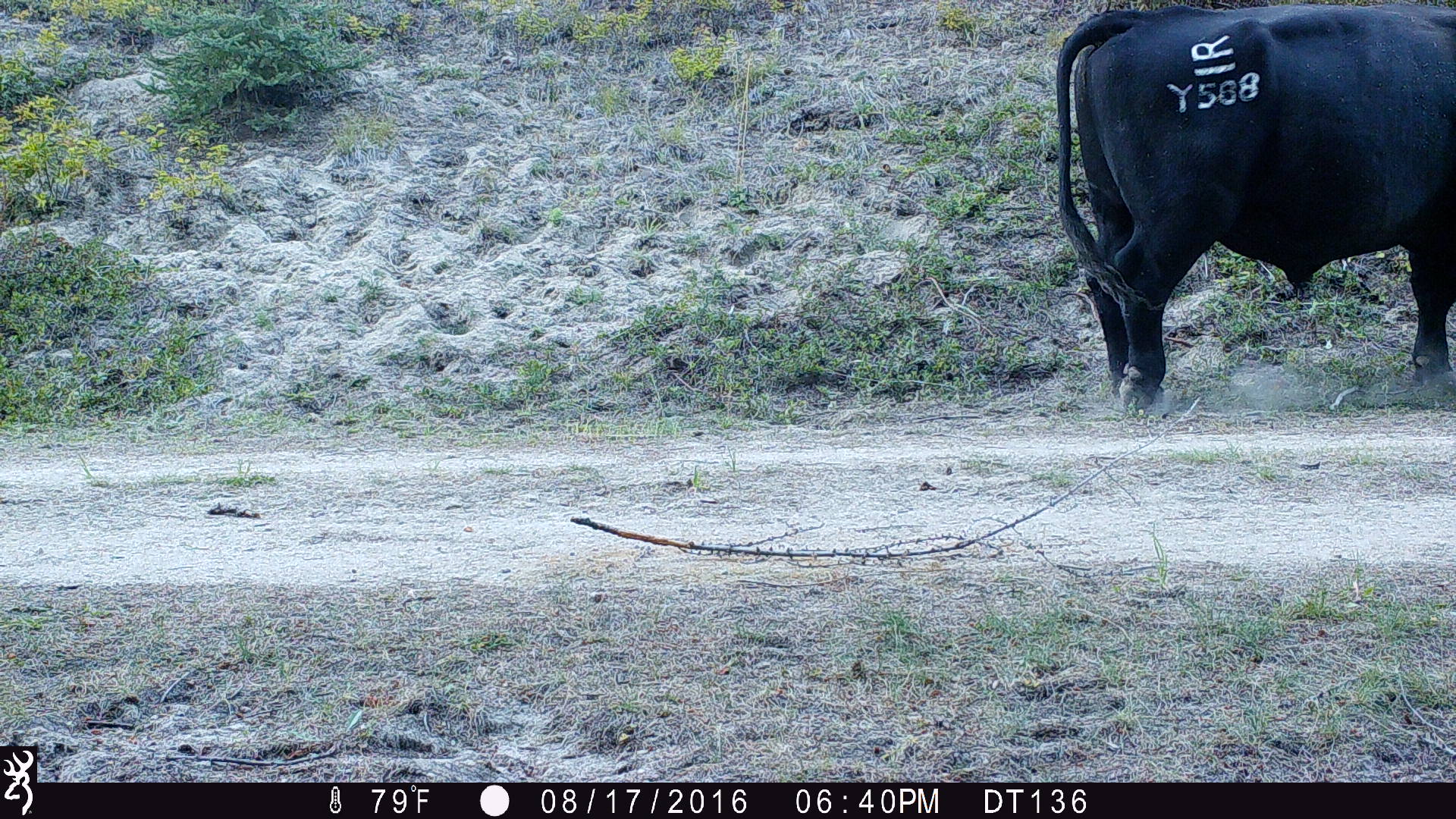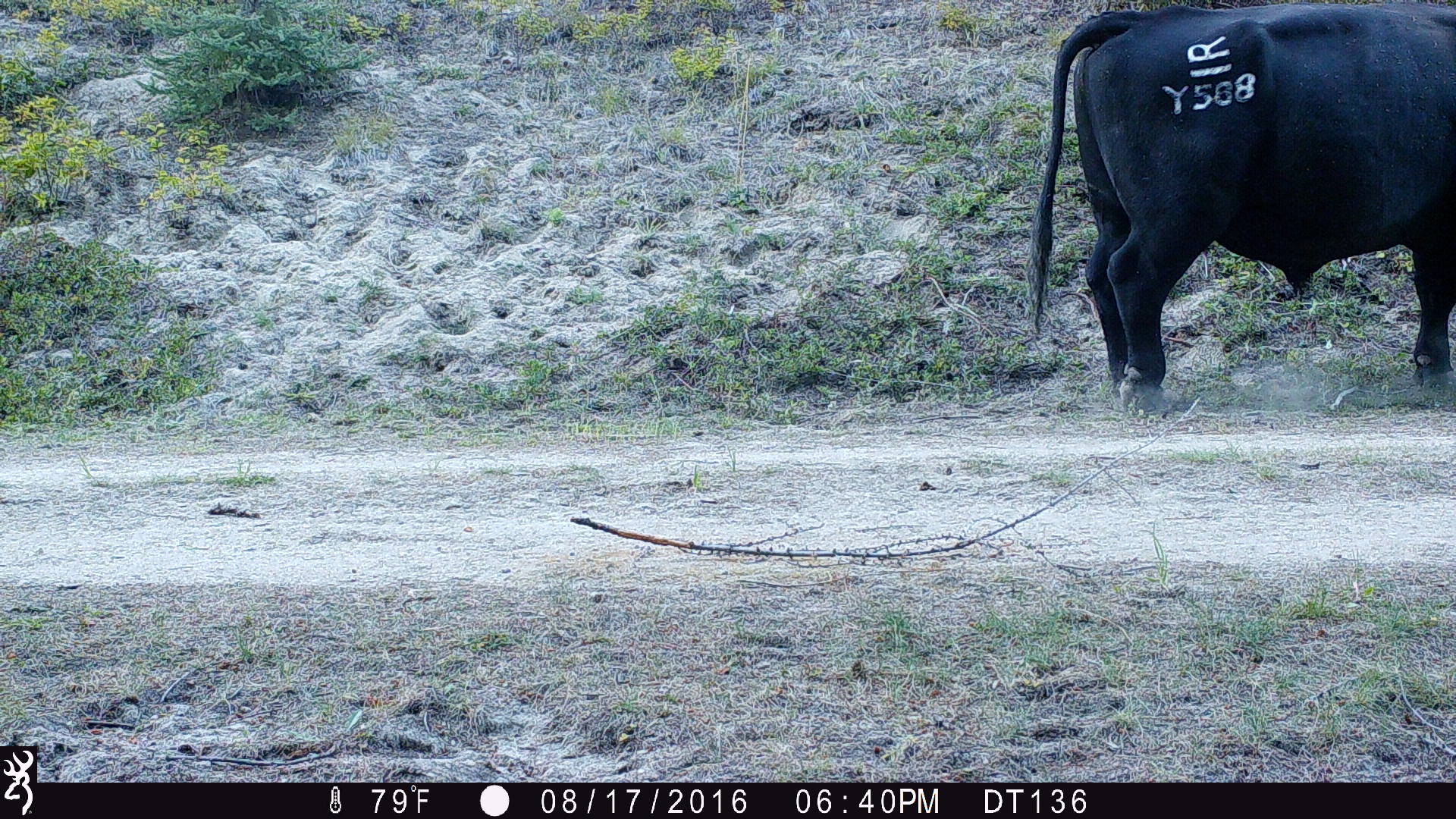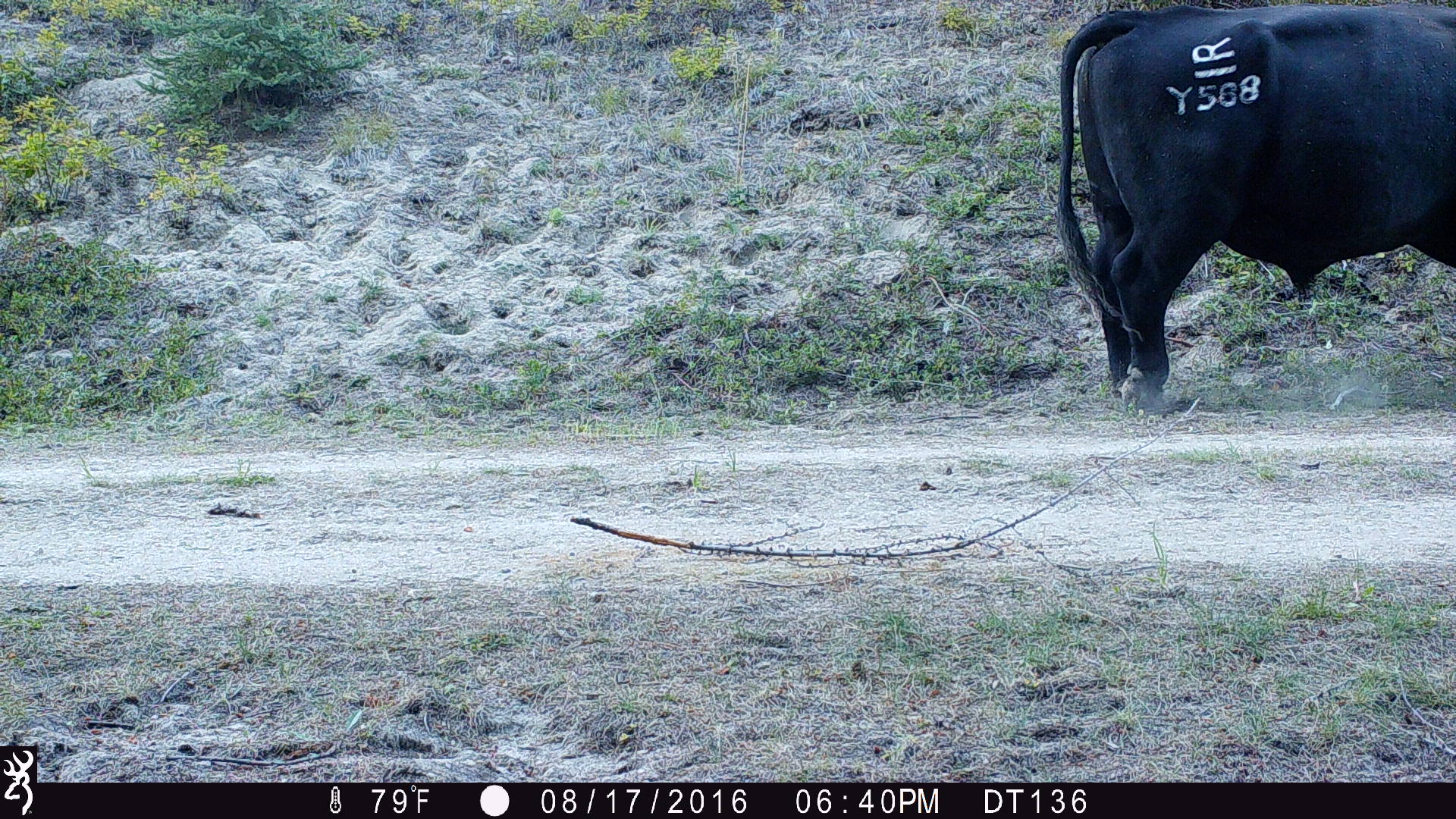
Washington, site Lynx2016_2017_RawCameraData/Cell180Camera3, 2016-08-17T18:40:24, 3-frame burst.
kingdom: Animalia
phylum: Chordata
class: Mammalia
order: Artiodactyla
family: Bovidae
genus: Bos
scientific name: Bos taurus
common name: domestic cattle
Domestic cattle (Bos taurus). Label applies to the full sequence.